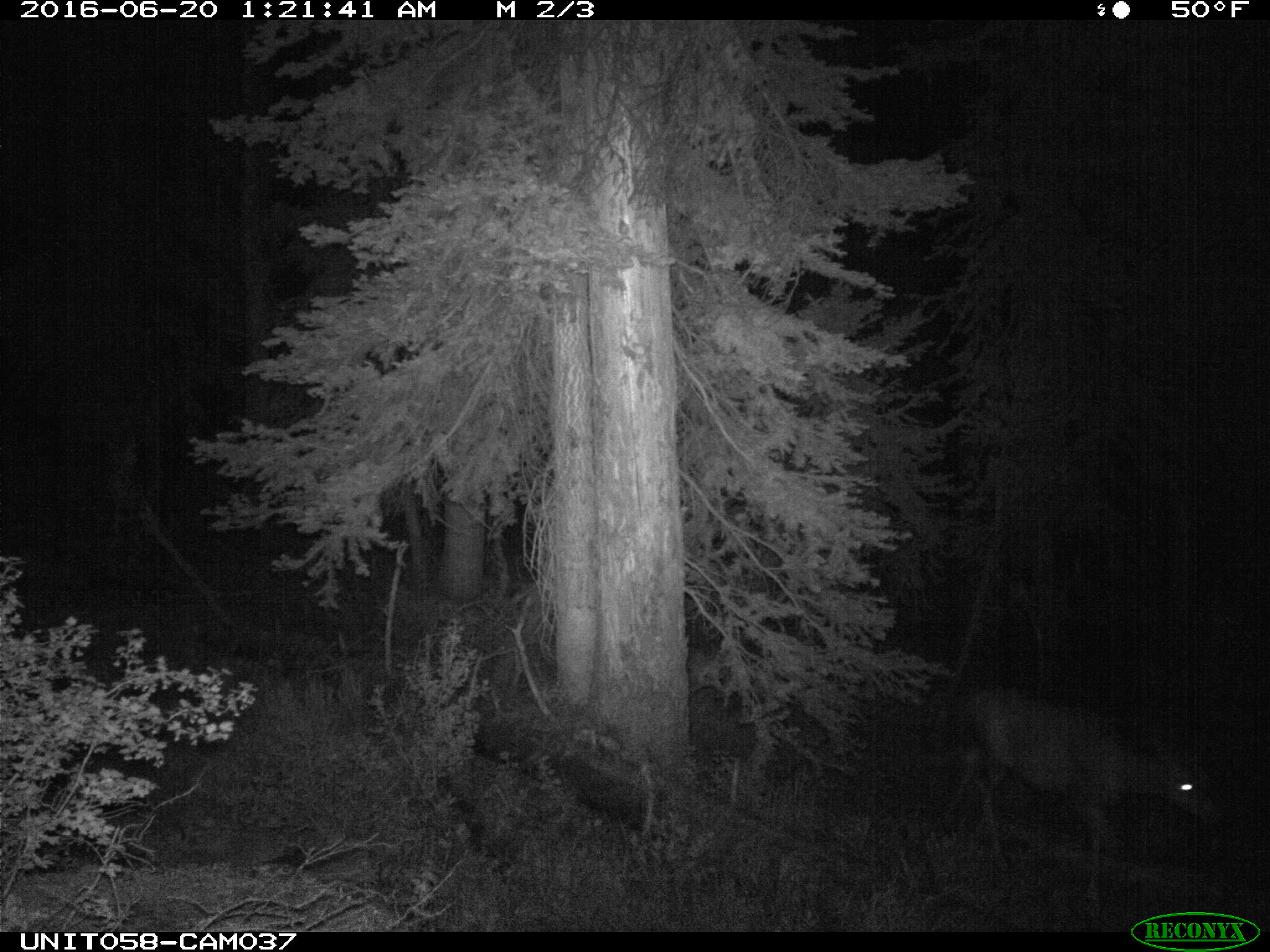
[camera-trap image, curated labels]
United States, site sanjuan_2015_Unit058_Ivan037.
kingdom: Animalia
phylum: Chordata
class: Mammalia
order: Artiodactyla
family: Cervidae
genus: Odocoileus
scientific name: Odocoileus hemionus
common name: mule deer